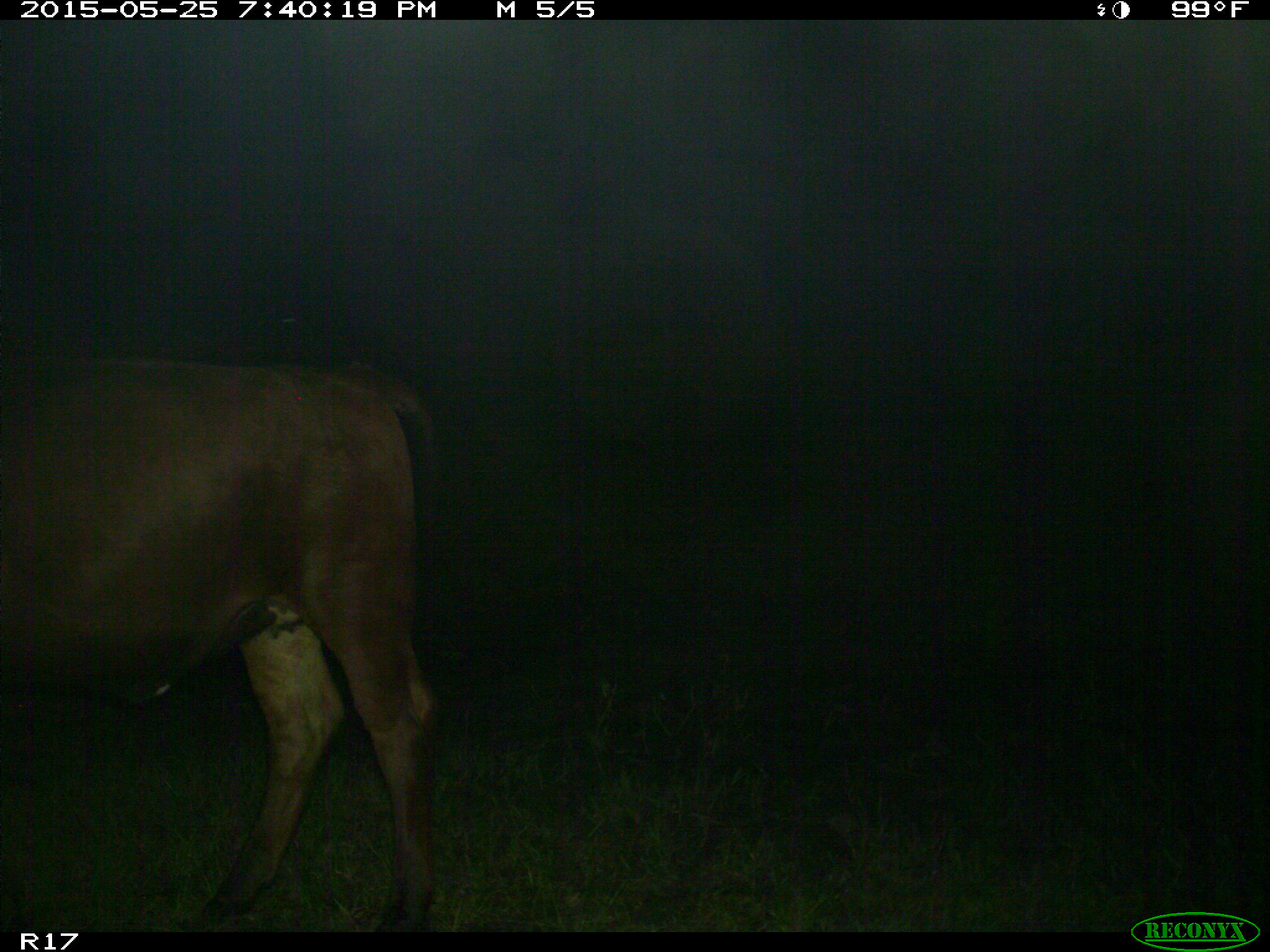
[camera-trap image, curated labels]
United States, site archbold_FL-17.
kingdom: Animalia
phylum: Chordata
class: Mammalia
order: Artiodactyla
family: Bovidae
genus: Bos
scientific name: Bos taurus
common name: domestic cow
Bos taurus (domestic cow).